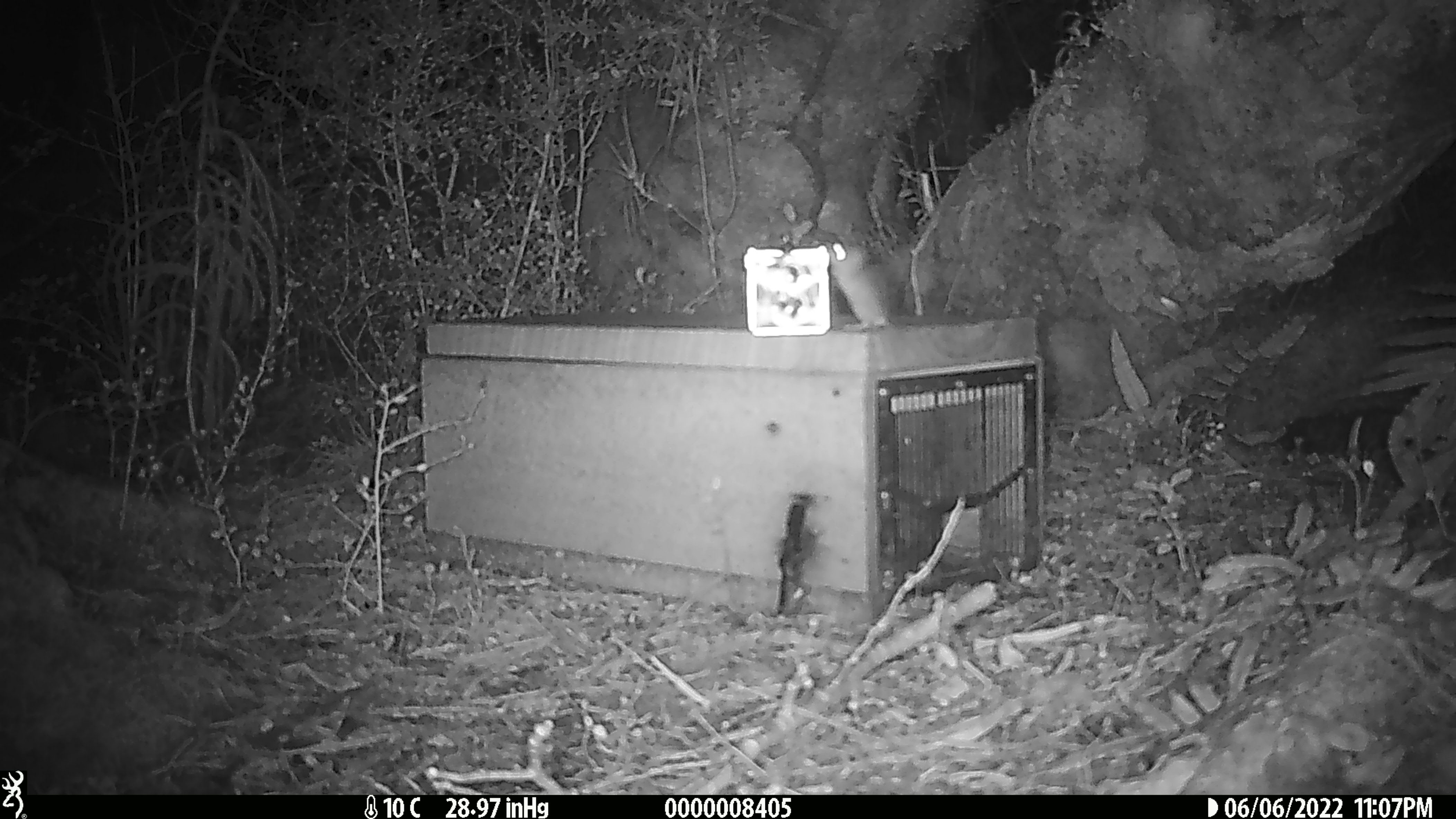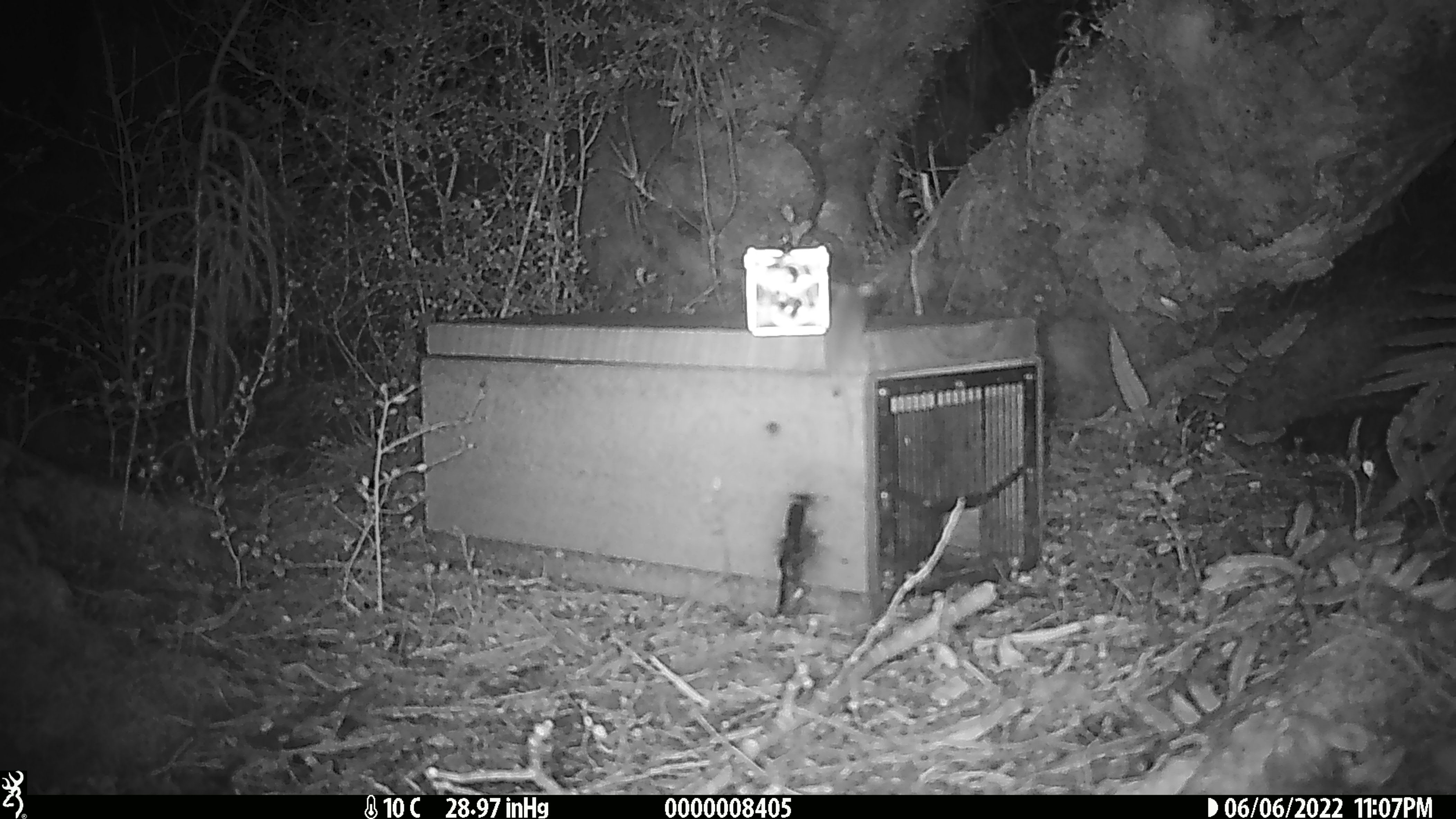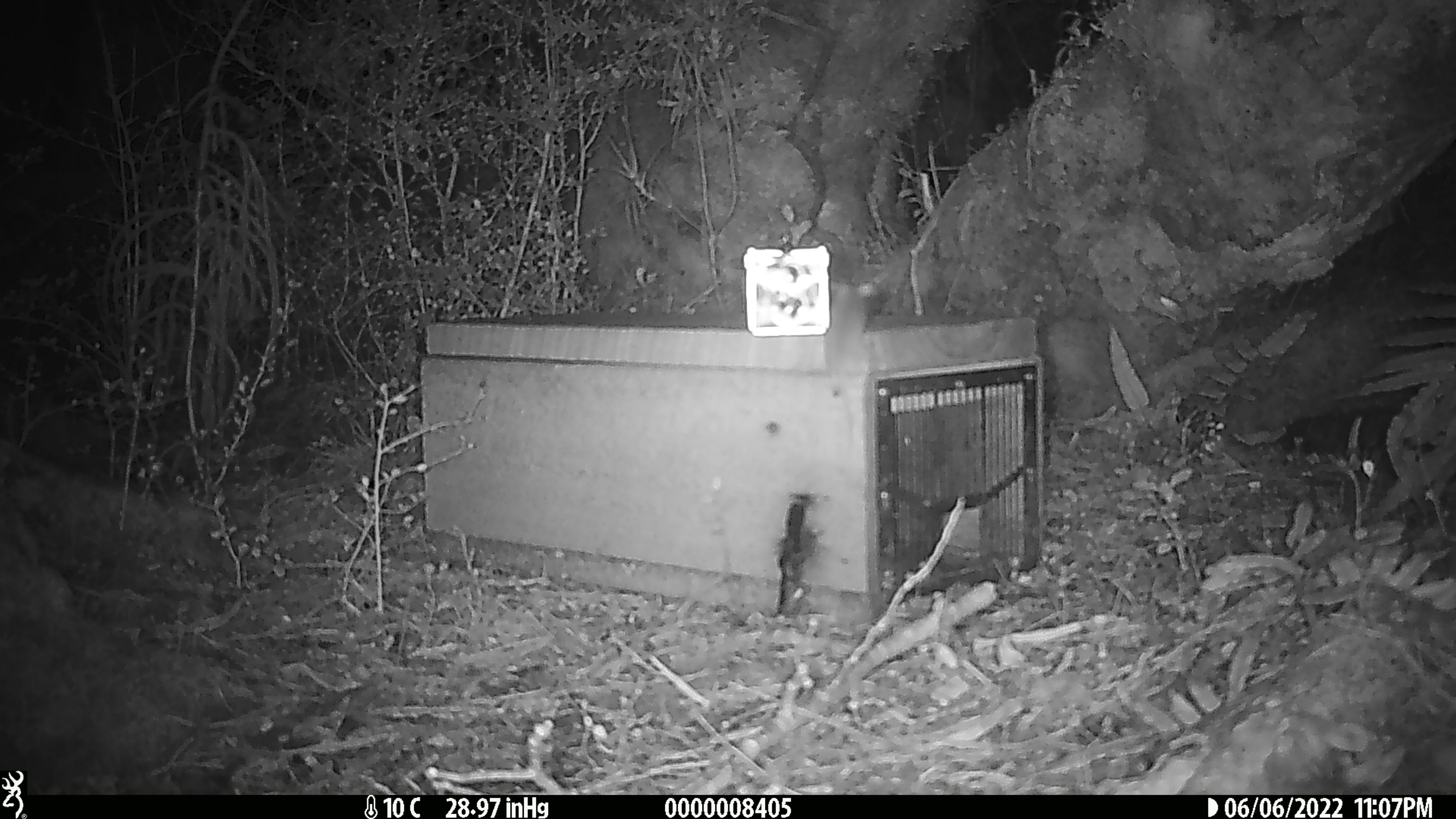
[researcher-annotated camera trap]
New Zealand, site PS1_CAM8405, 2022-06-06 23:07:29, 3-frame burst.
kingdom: Animalia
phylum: Chordata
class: Mammalia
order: Rodentia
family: Muridae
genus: Mus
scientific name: Mus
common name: mouse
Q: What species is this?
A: Mouse (Mus).